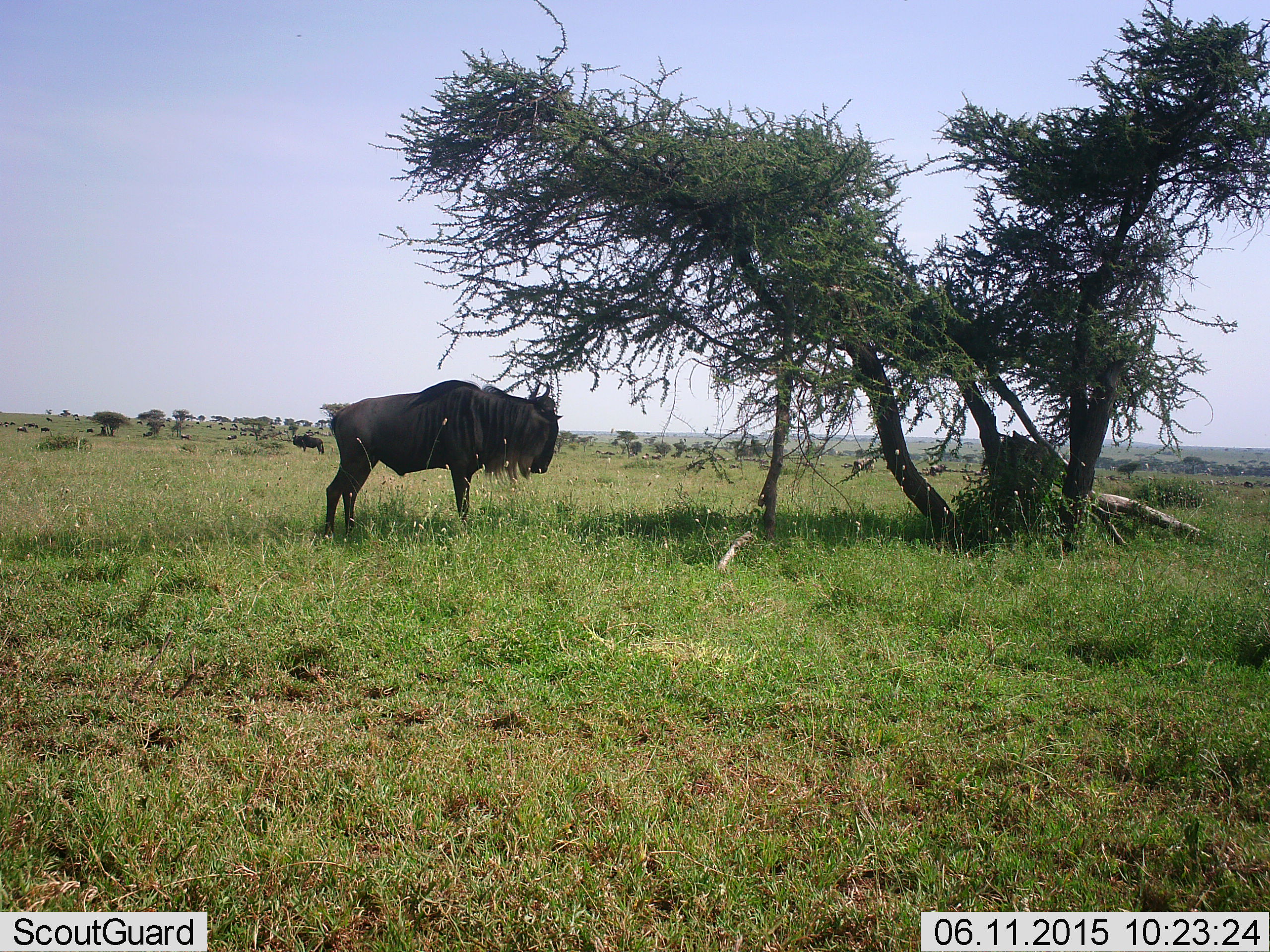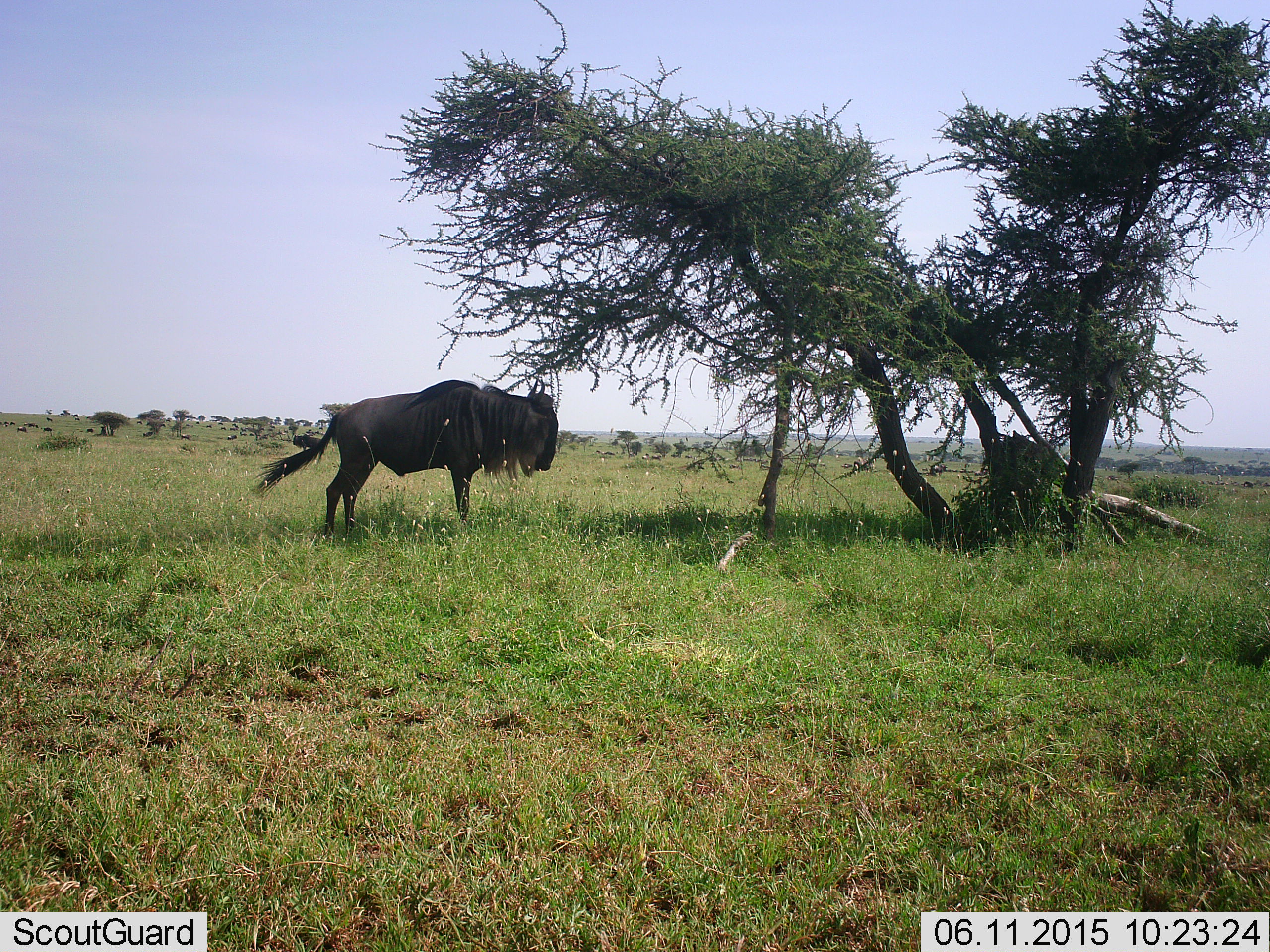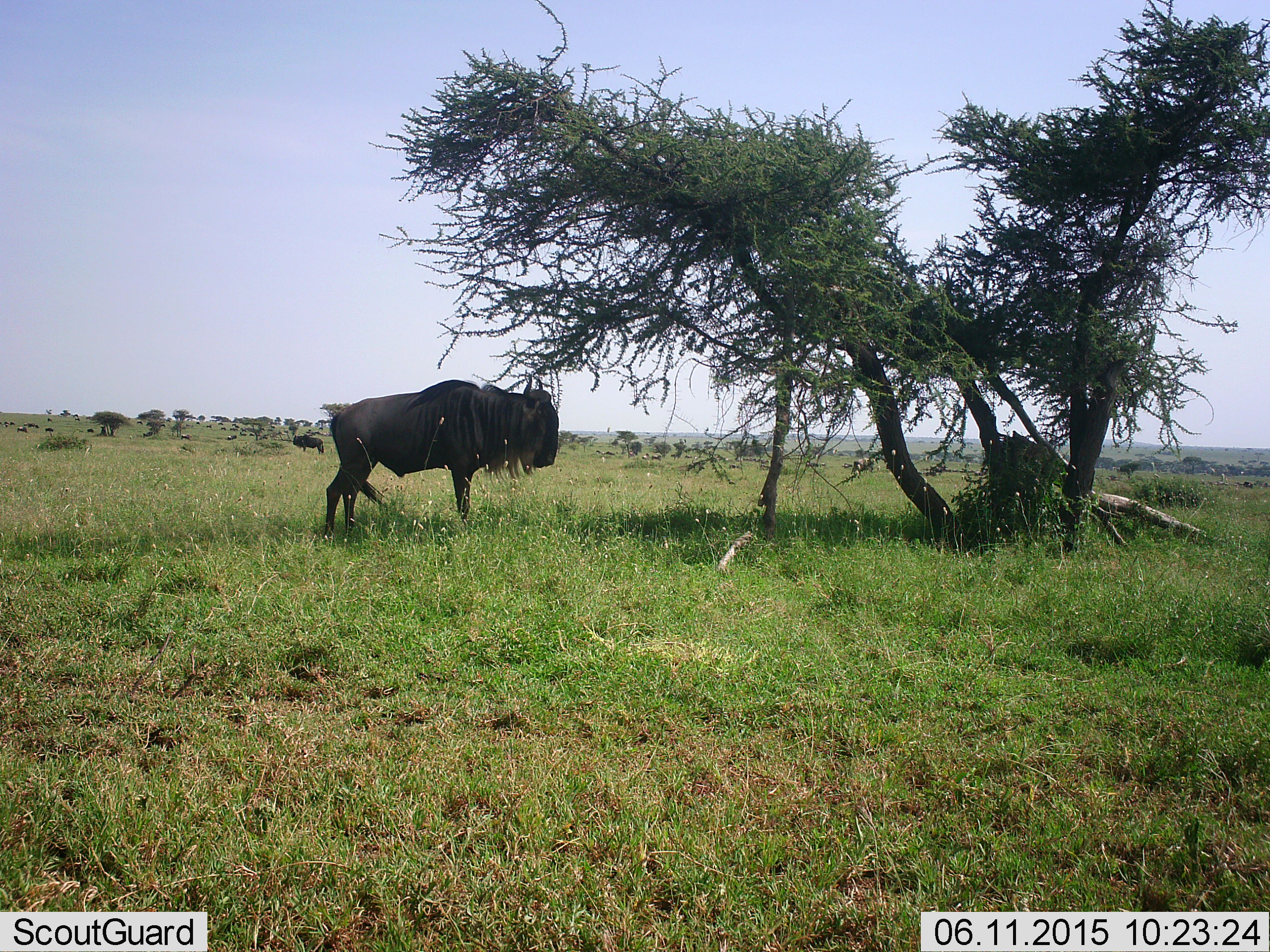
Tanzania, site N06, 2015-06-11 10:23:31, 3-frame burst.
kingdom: Animalia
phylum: Chordata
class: Mammalia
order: Artiodactyla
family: Bovidae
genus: Connochaetes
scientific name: Connochaetes taurinus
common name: blue wildebeest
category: wildebeest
Wildebeest (blue wildebeest) (Connochaetes taurinus), count 1. Behavior (volunteer vote fractions): standing 100%, resting 0%, moving 0%, interacting 0%. Young present (vote fraction): 0%. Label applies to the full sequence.